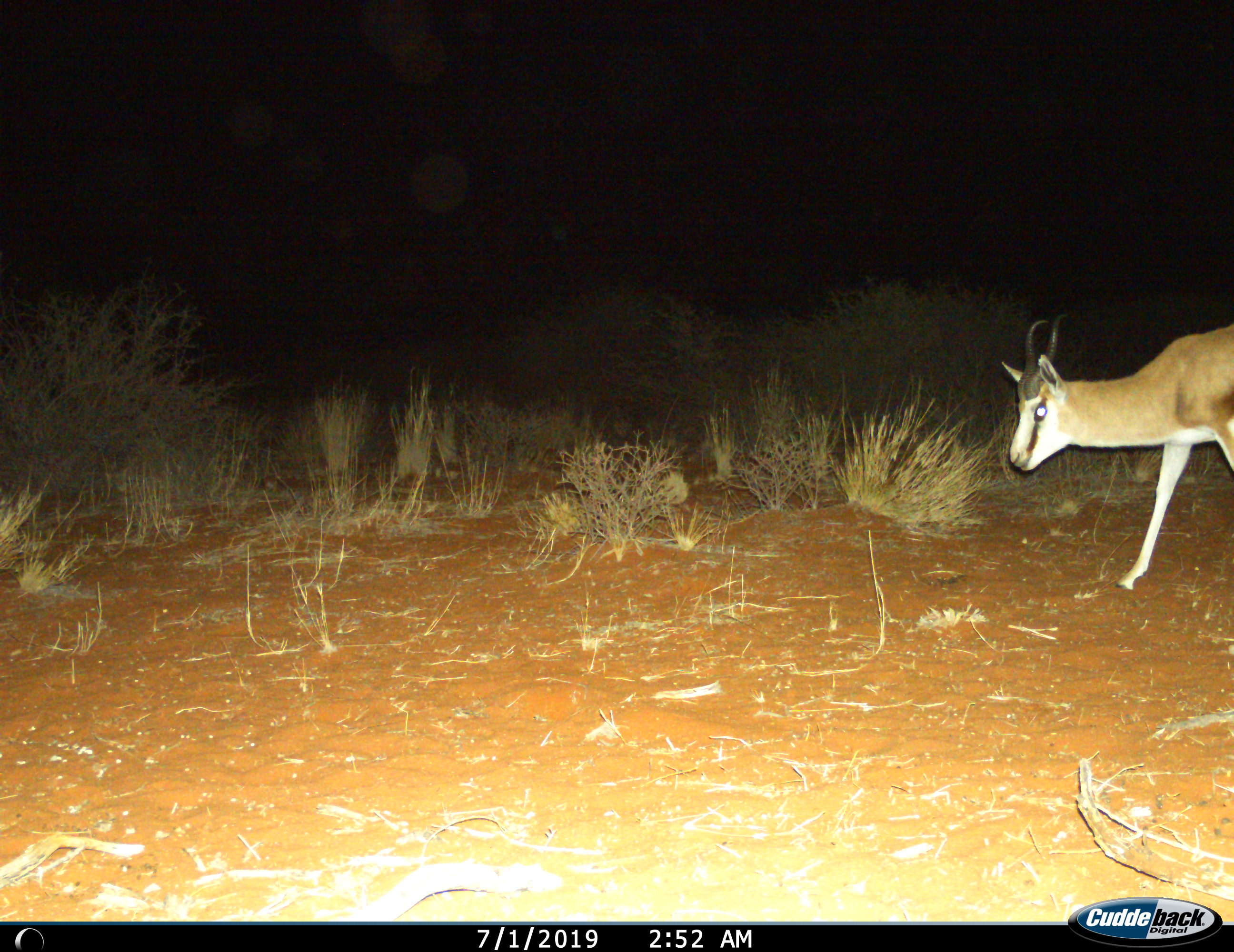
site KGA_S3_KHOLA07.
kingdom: Animalia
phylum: Chordata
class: Mammalia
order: Artiodactyla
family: Bovidae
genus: Antidorcas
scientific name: Antidorcas marsupialis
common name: springbok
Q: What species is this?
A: Springbok (Antidorcas marsupialis).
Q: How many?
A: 1.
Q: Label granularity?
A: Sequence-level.